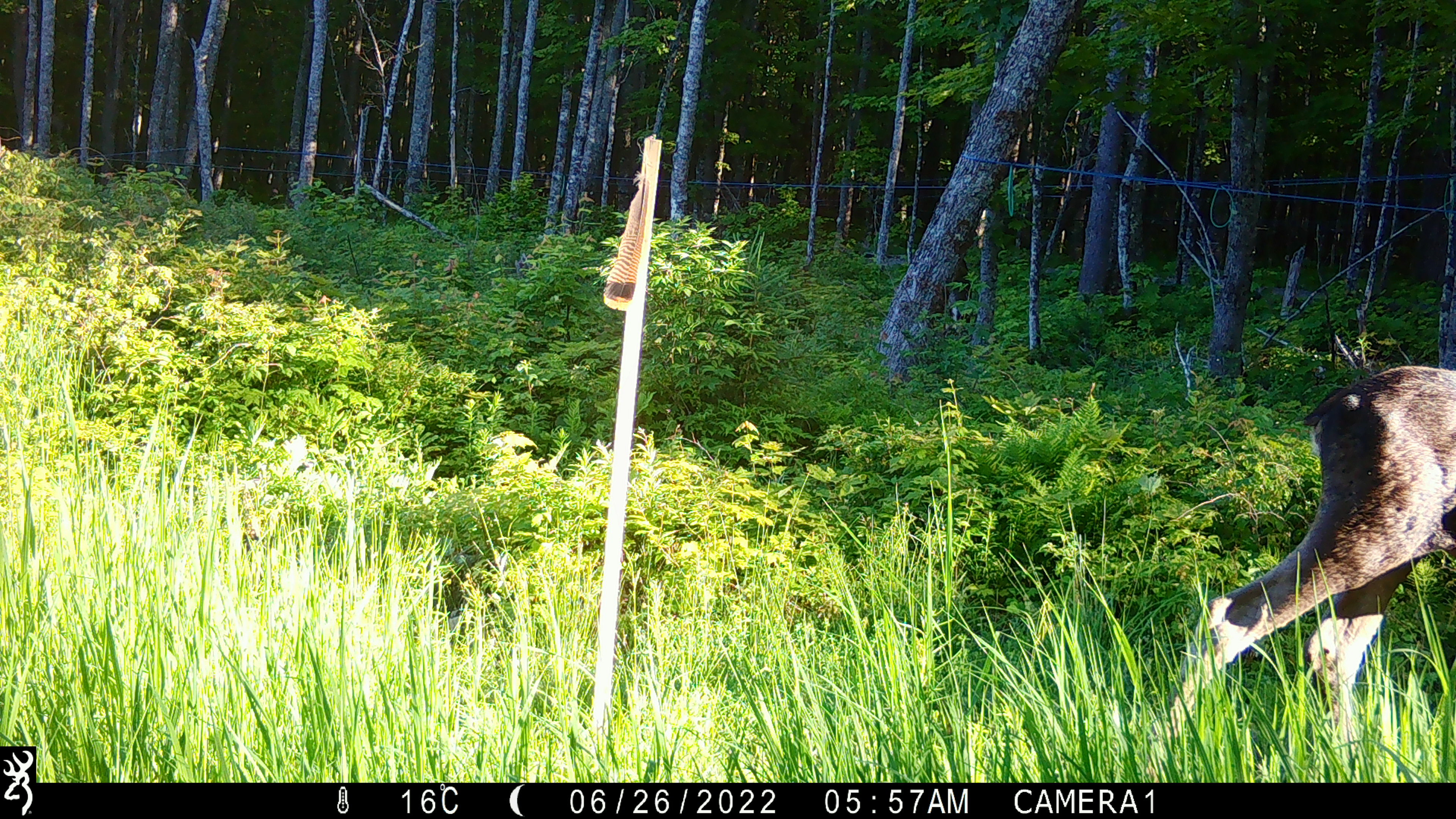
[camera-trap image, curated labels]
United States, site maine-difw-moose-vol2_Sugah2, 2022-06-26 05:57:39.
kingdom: Animalia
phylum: Chordata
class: Mammalia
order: Artiodactyla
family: Cervidae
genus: Alces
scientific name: Alces alces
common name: moose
Moose (Alces alces).